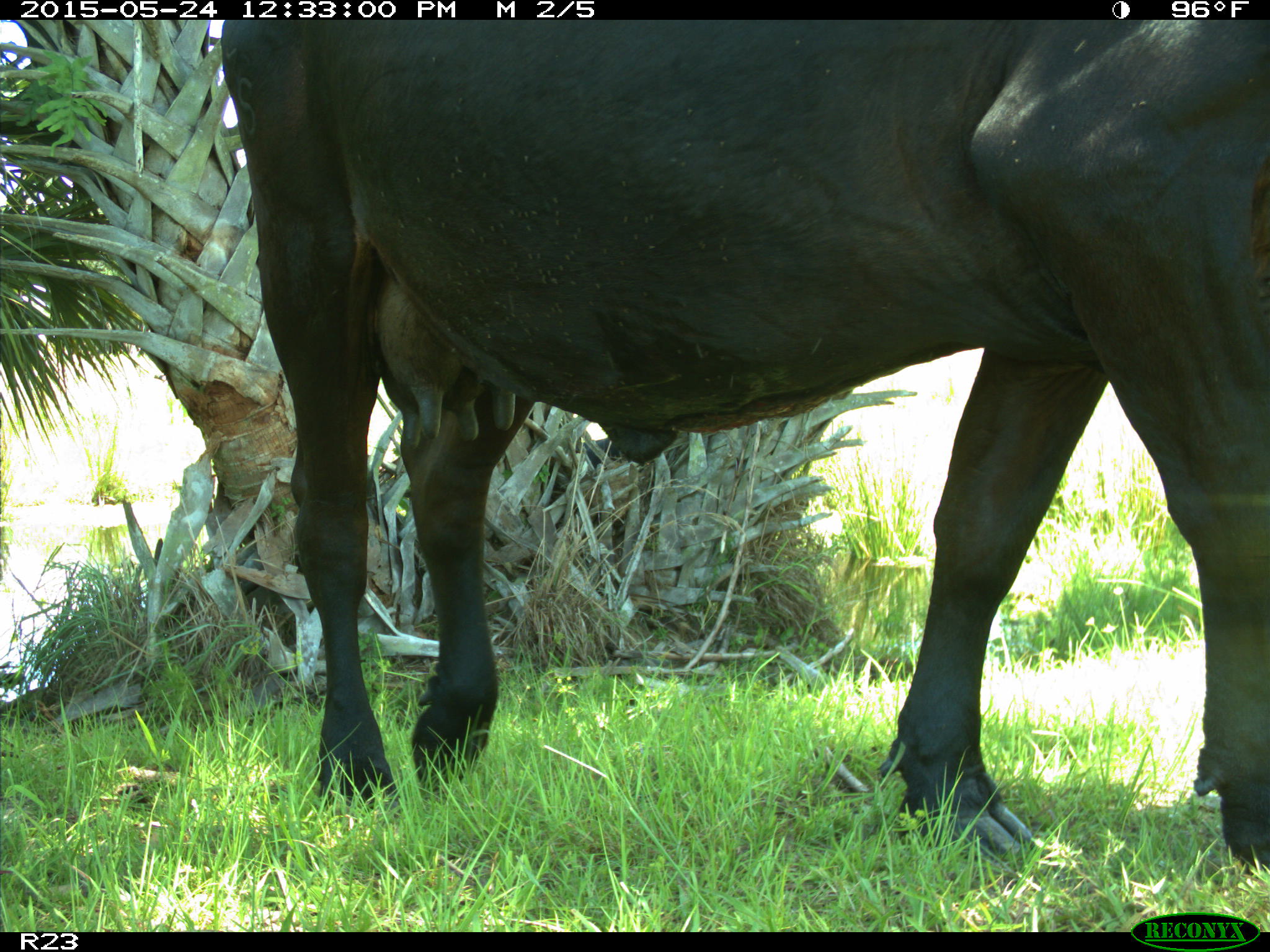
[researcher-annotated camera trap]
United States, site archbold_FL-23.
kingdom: Animalia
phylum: Chordata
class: Mammalia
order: Artiodactyla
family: Bovidae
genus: Bos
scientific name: Bos taurus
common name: domestic cow